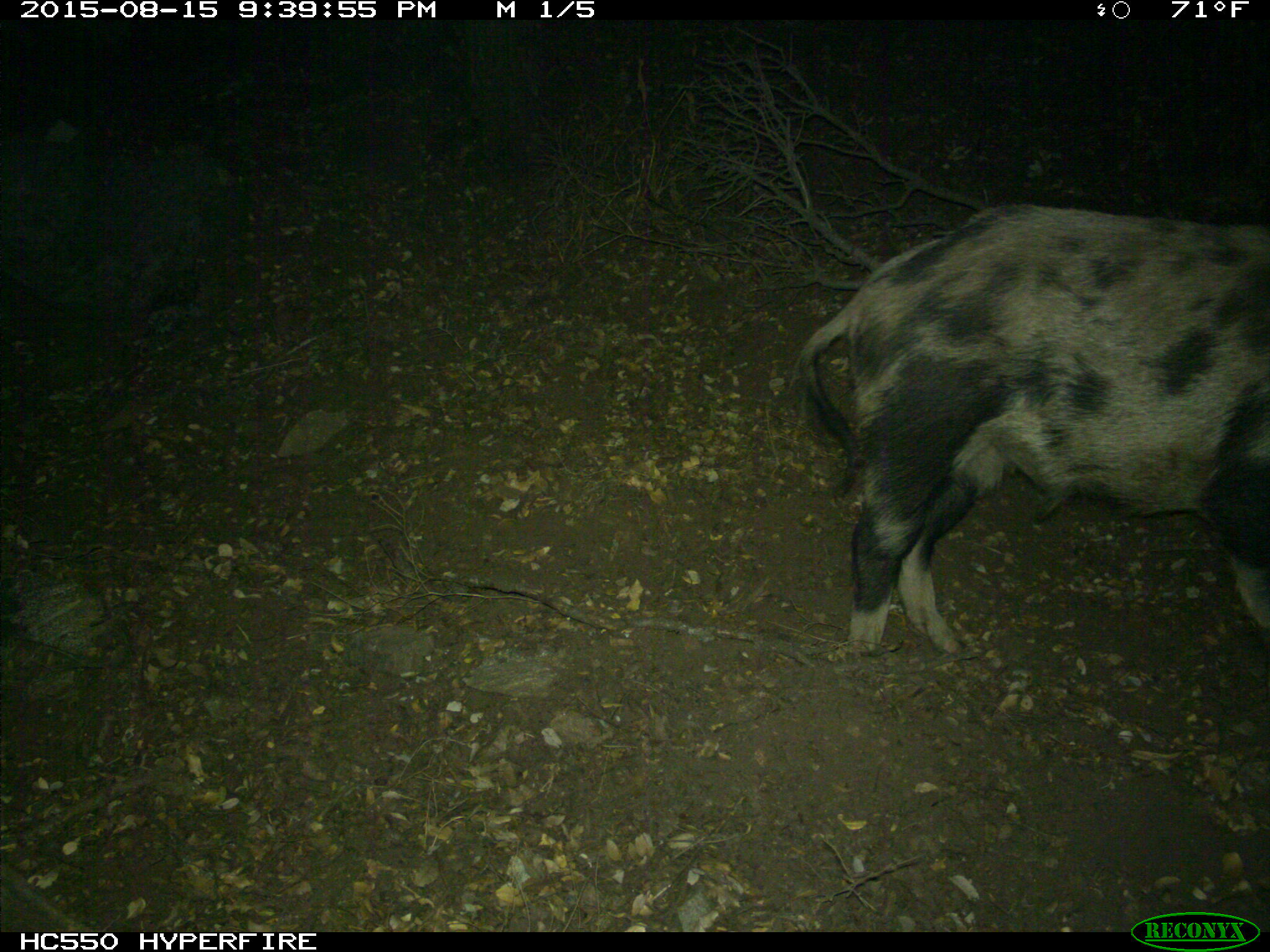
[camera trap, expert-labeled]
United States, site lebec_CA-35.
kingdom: Animalia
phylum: Chordata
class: Mammalia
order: Artiodactyla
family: Suidae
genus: Sus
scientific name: Sus scrofa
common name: wild boar